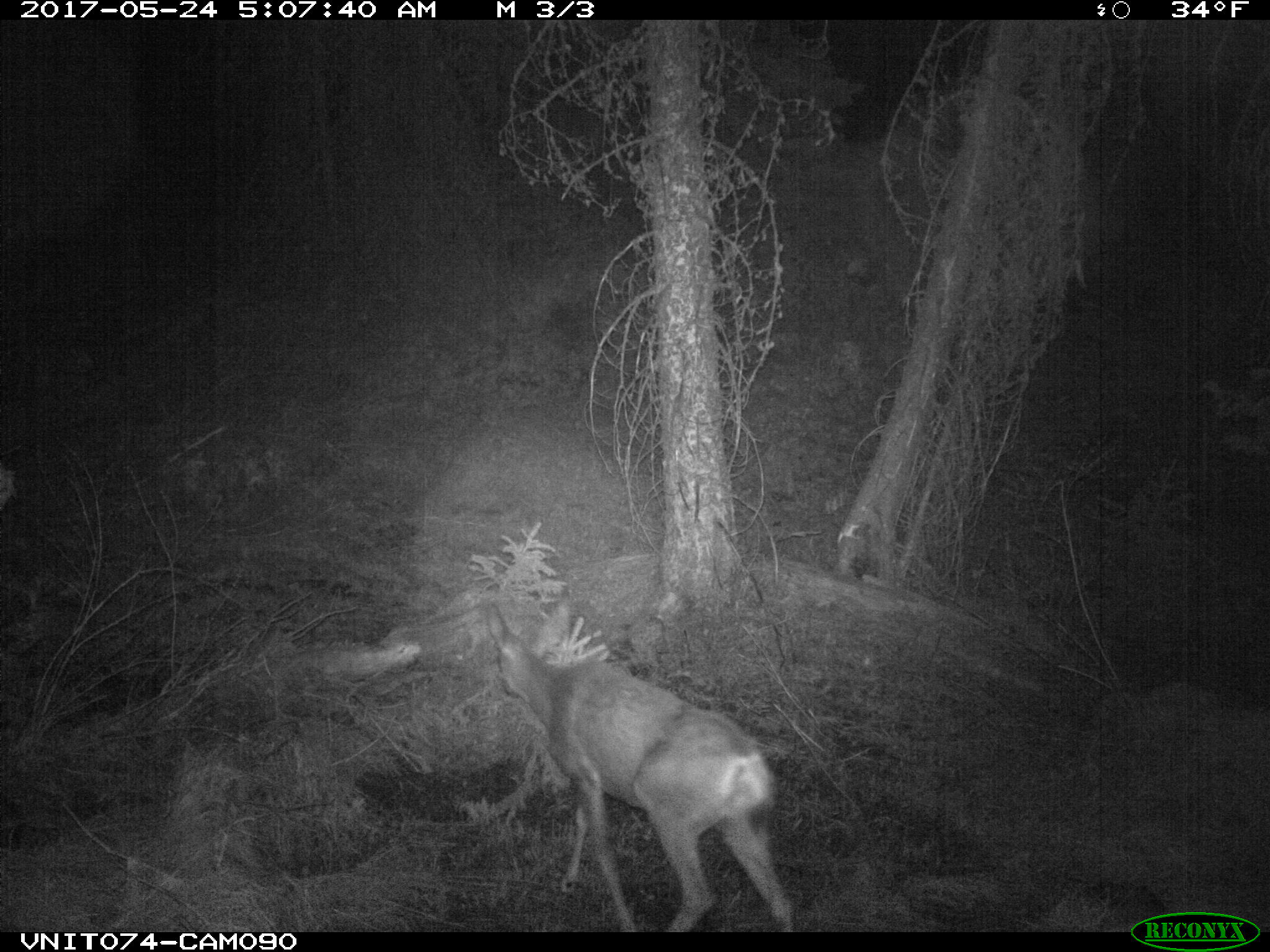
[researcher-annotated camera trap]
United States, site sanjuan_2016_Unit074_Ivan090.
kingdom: Animalia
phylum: Chordata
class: Mammalia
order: Artiodactyla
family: Cervidae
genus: Odocoileus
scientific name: Odocoileus hemionus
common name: mule deer